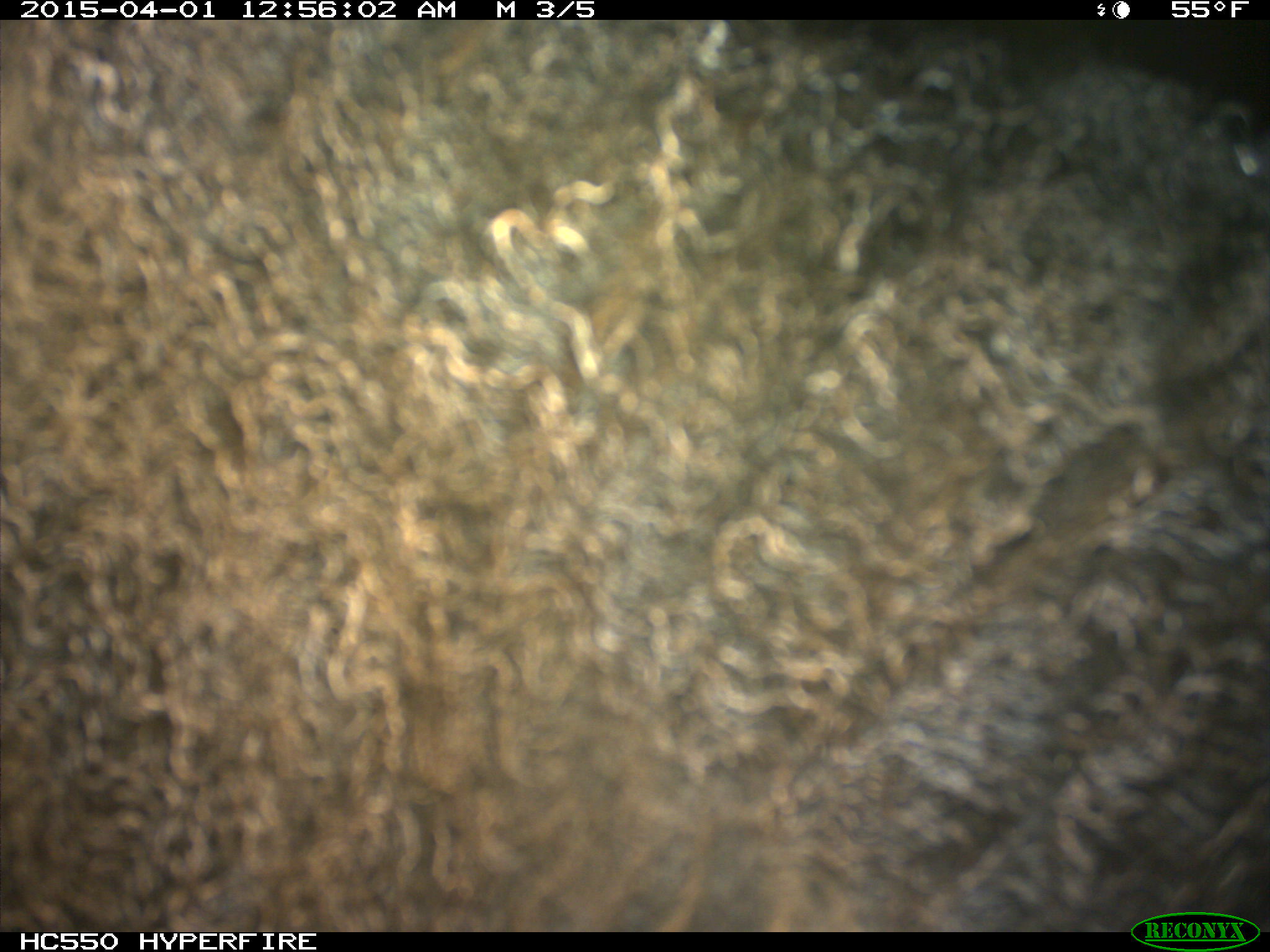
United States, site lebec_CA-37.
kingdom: Animalia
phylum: Chordata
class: Mammalia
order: Artiodactyla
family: Bovidae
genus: Bos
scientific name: Bos taurus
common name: domestic cow